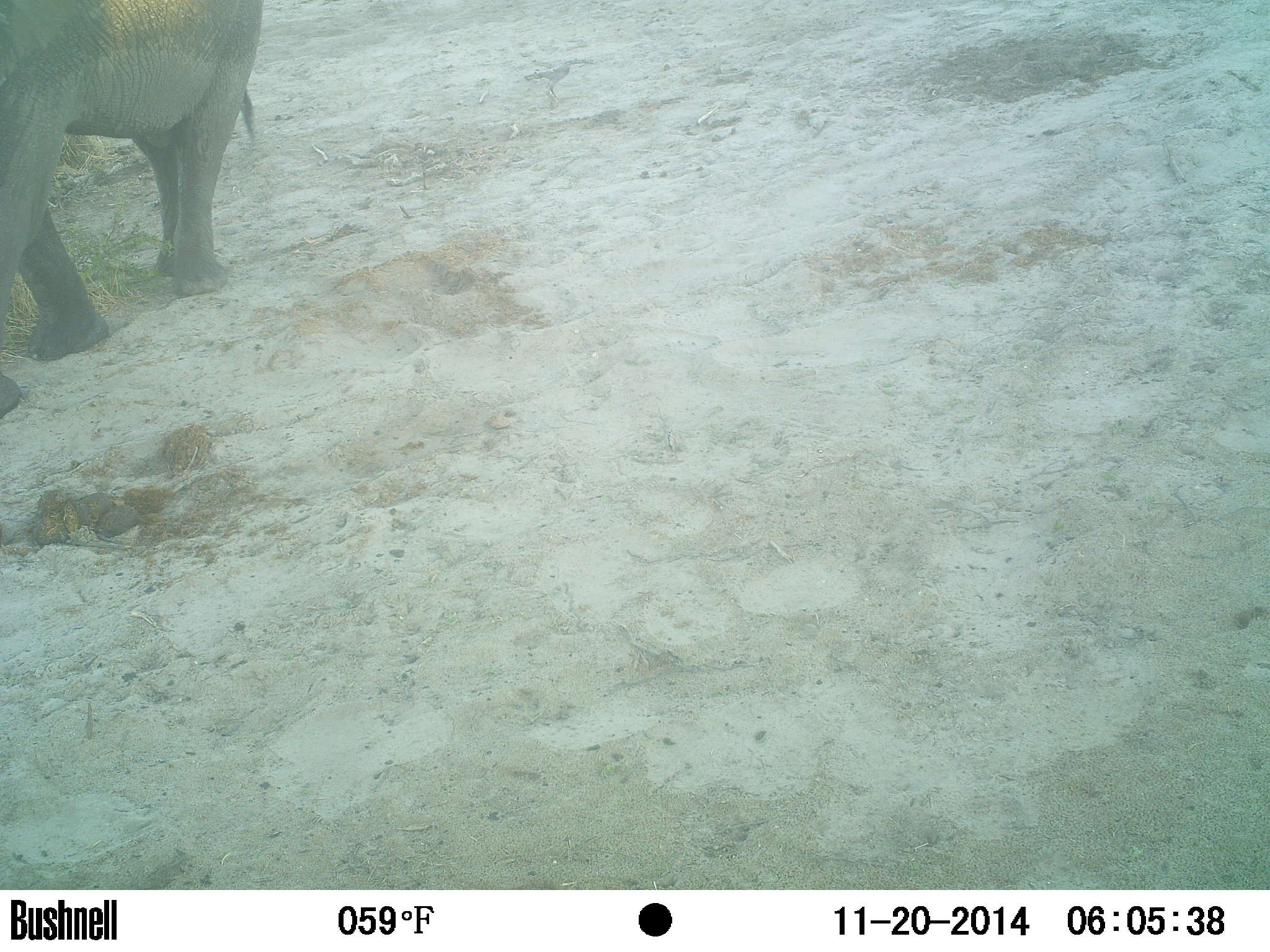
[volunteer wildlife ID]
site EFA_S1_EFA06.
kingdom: Animalia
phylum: Chordata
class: Mammalia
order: Proboscidea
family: Elephantidae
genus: Loxodonta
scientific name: Loxodonta africana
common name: african bush elephant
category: elephant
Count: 1.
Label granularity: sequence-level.